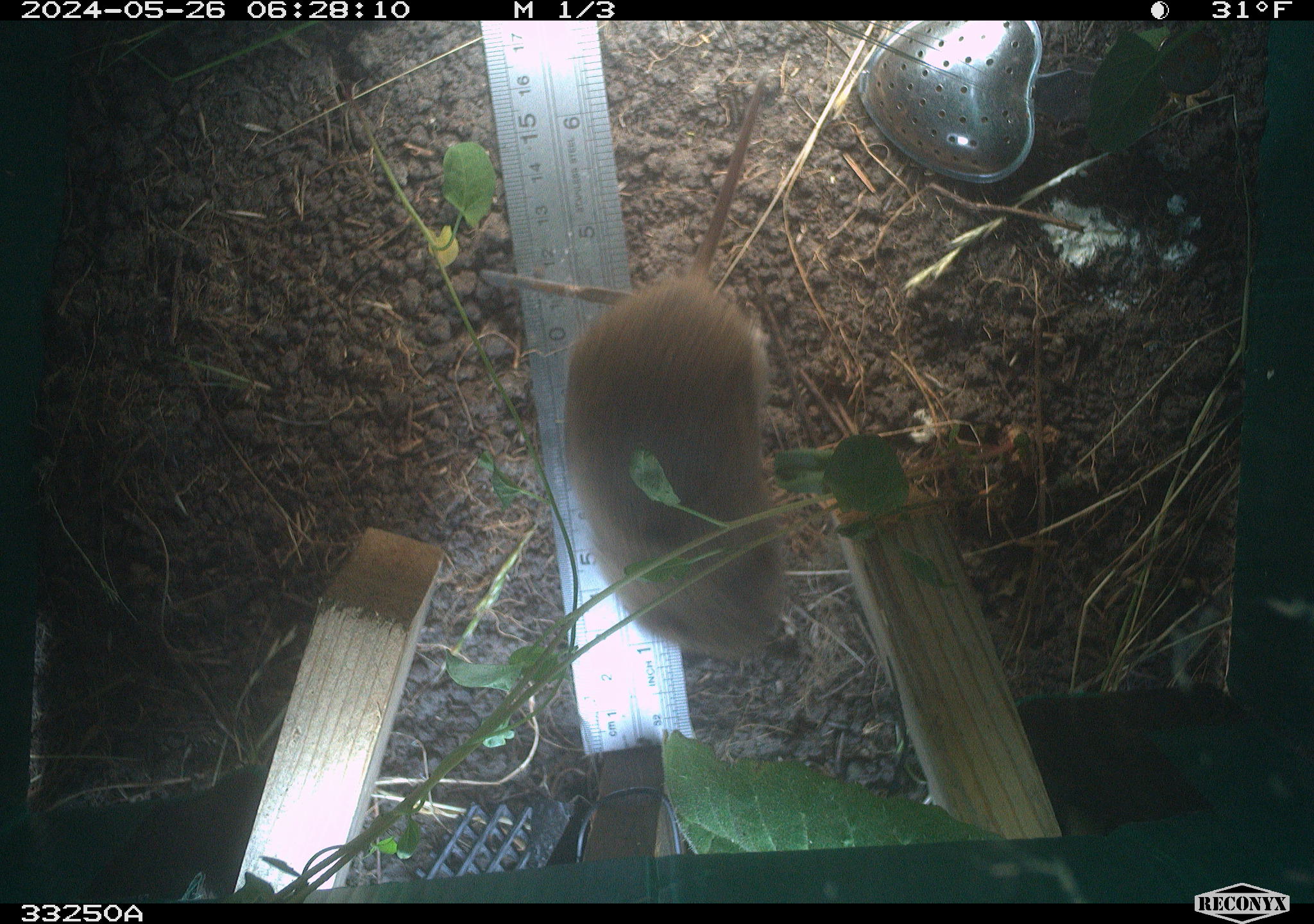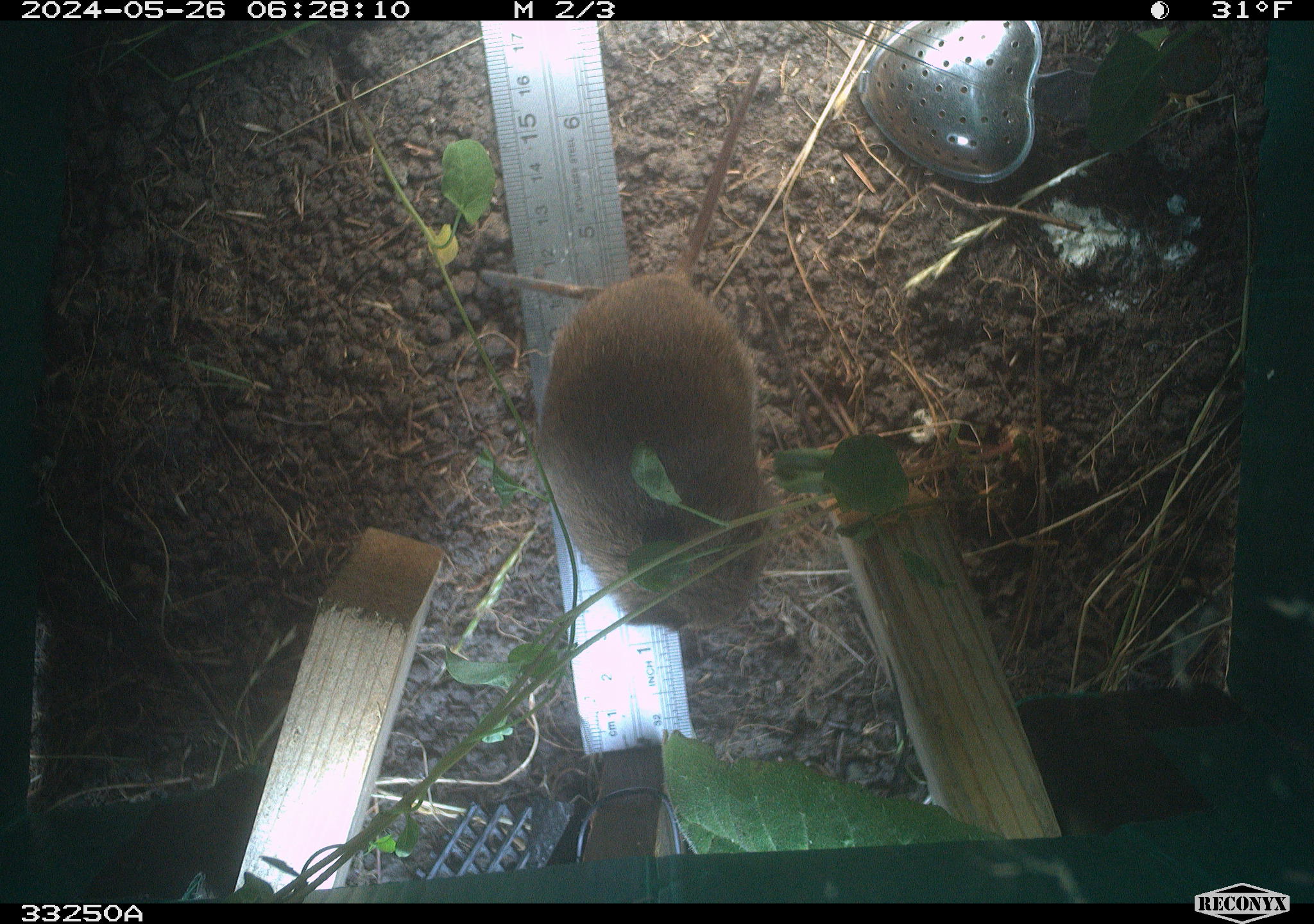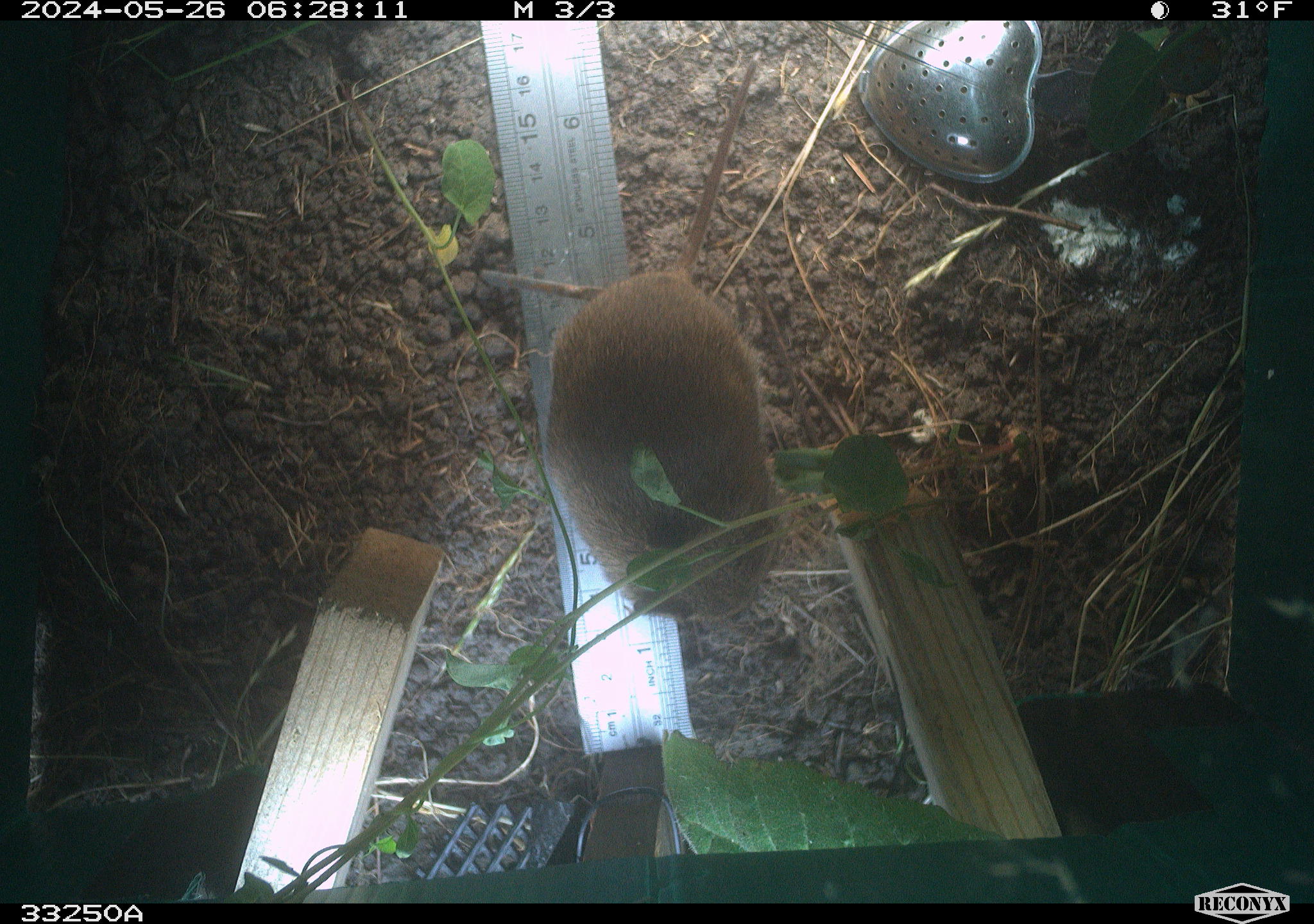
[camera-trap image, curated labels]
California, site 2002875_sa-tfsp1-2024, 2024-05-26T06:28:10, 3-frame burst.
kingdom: Animalia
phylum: Chordata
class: Mammalia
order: Rodentia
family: Cricetidae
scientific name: Arvicolinae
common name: voles, lemmings, and muskrats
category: arvicolinae subfamily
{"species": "arvicolinae subfamily (voles, lemmings, and muskrats) (Arvicolinae)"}